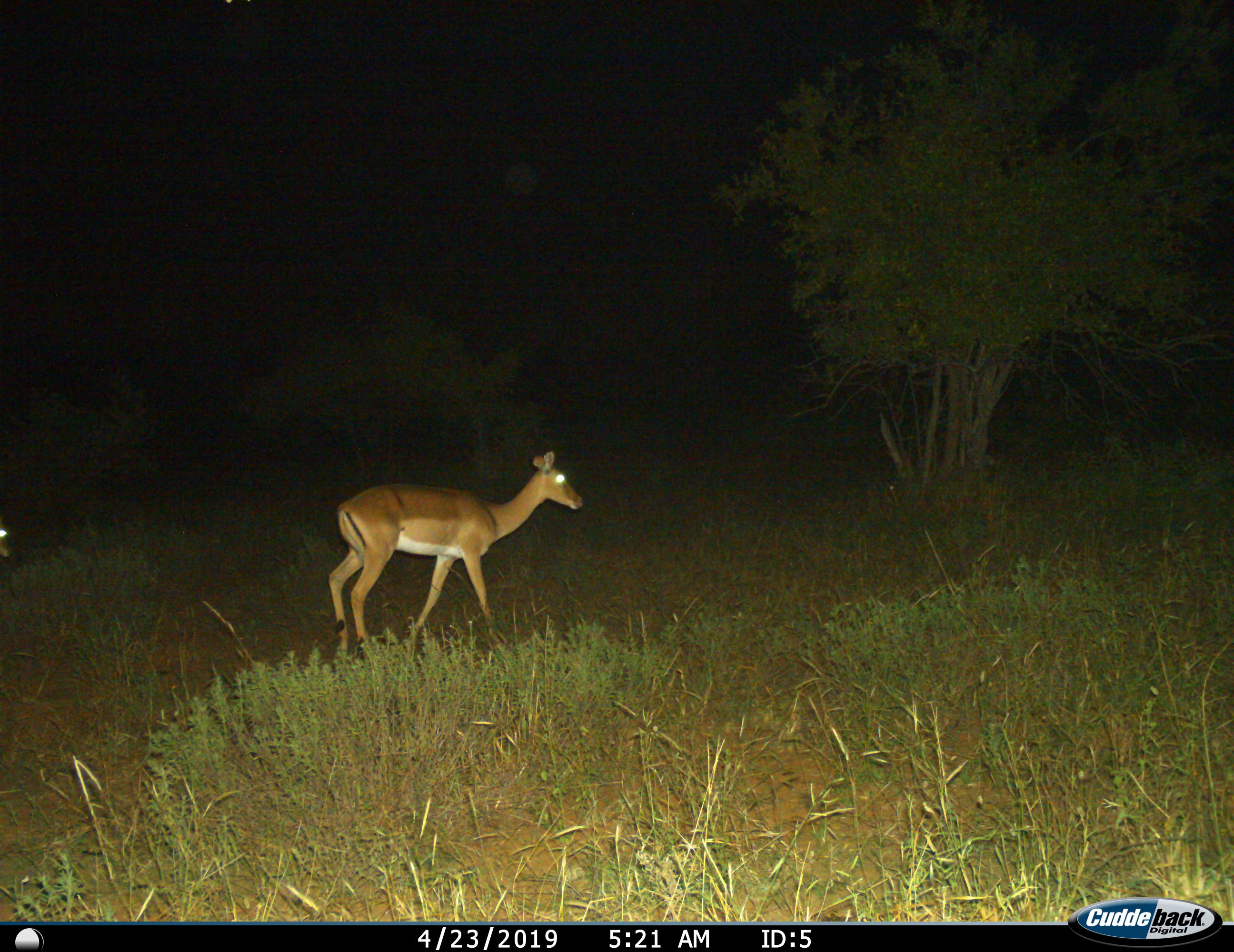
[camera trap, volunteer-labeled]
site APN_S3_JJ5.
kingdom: Animalia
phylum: Chordata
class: Mammalia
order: Artiodactyla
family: Bovidae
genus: Aepyceros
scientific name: Aepyceros melampus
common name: impala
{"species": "impala (Aepyceros melampus)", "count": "1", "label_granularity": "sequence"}